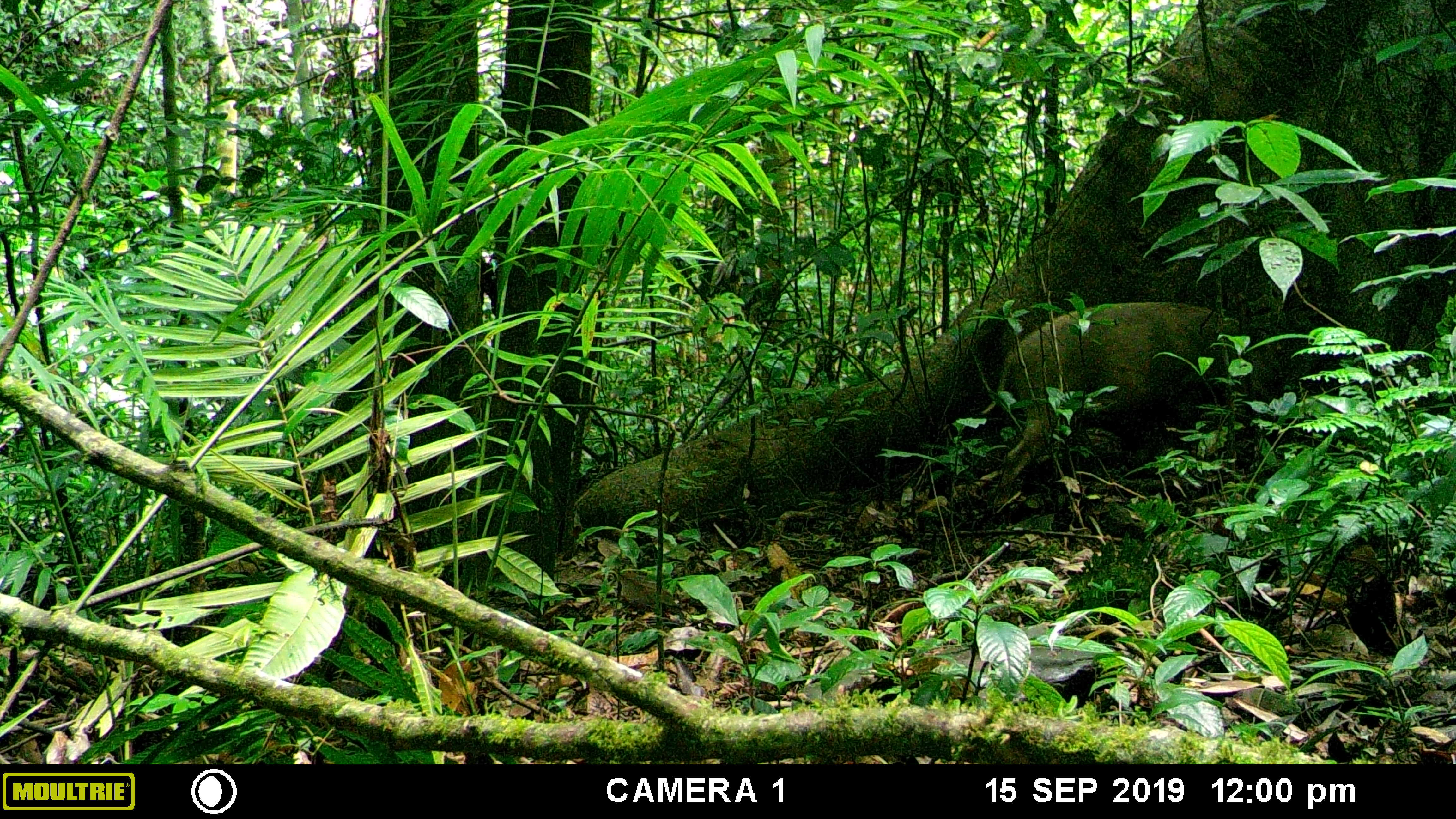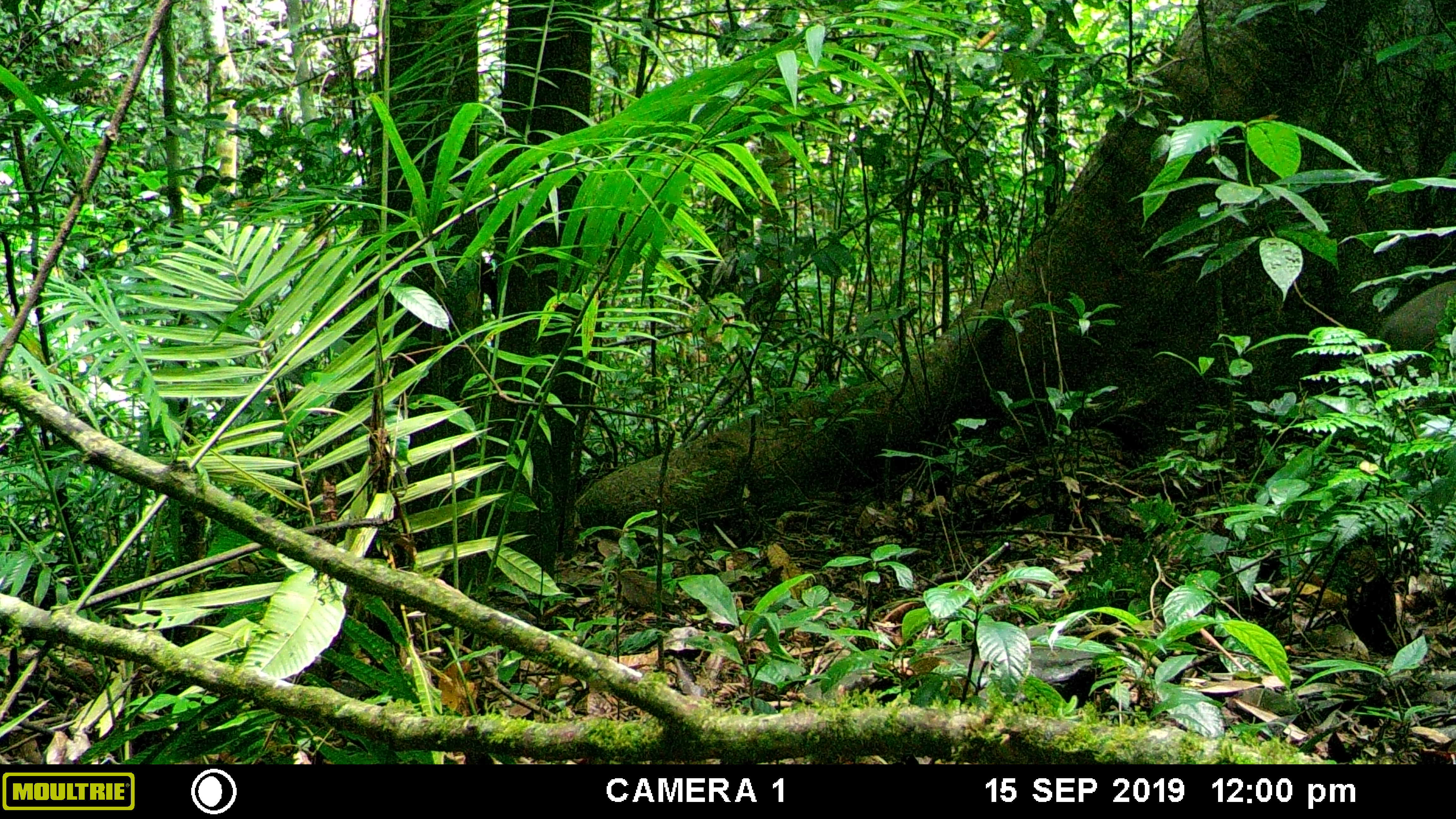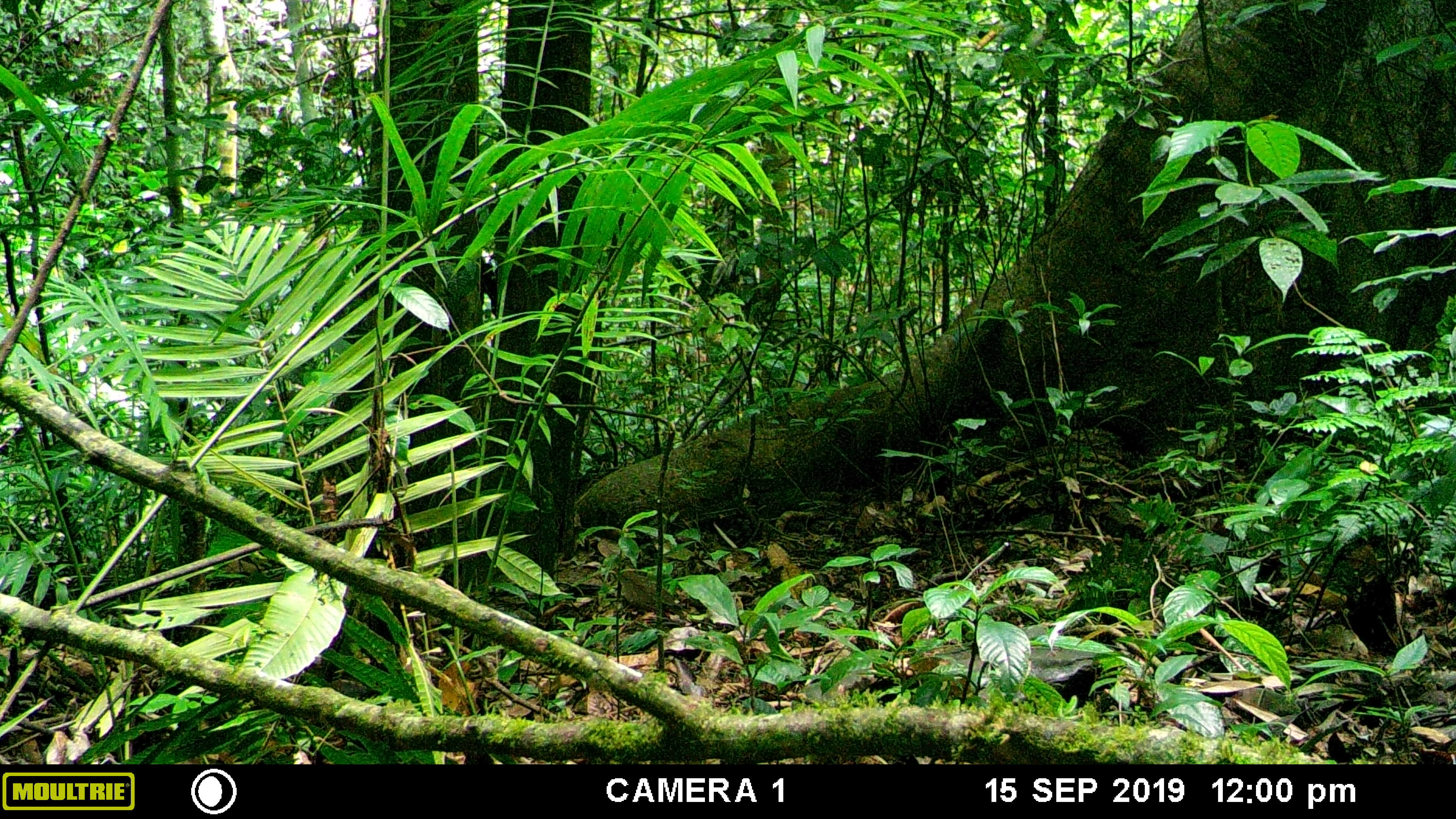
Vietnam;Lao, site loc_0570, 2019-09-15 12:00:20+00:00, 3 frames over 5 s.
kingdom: Animalia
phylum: Chordata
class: Mammalia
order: Artiodactyla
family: Suidae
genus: Sus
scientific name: Sus scrofa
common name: eurasian wild pig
Eurasian wild pig (Sus scrofa). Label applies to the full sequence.